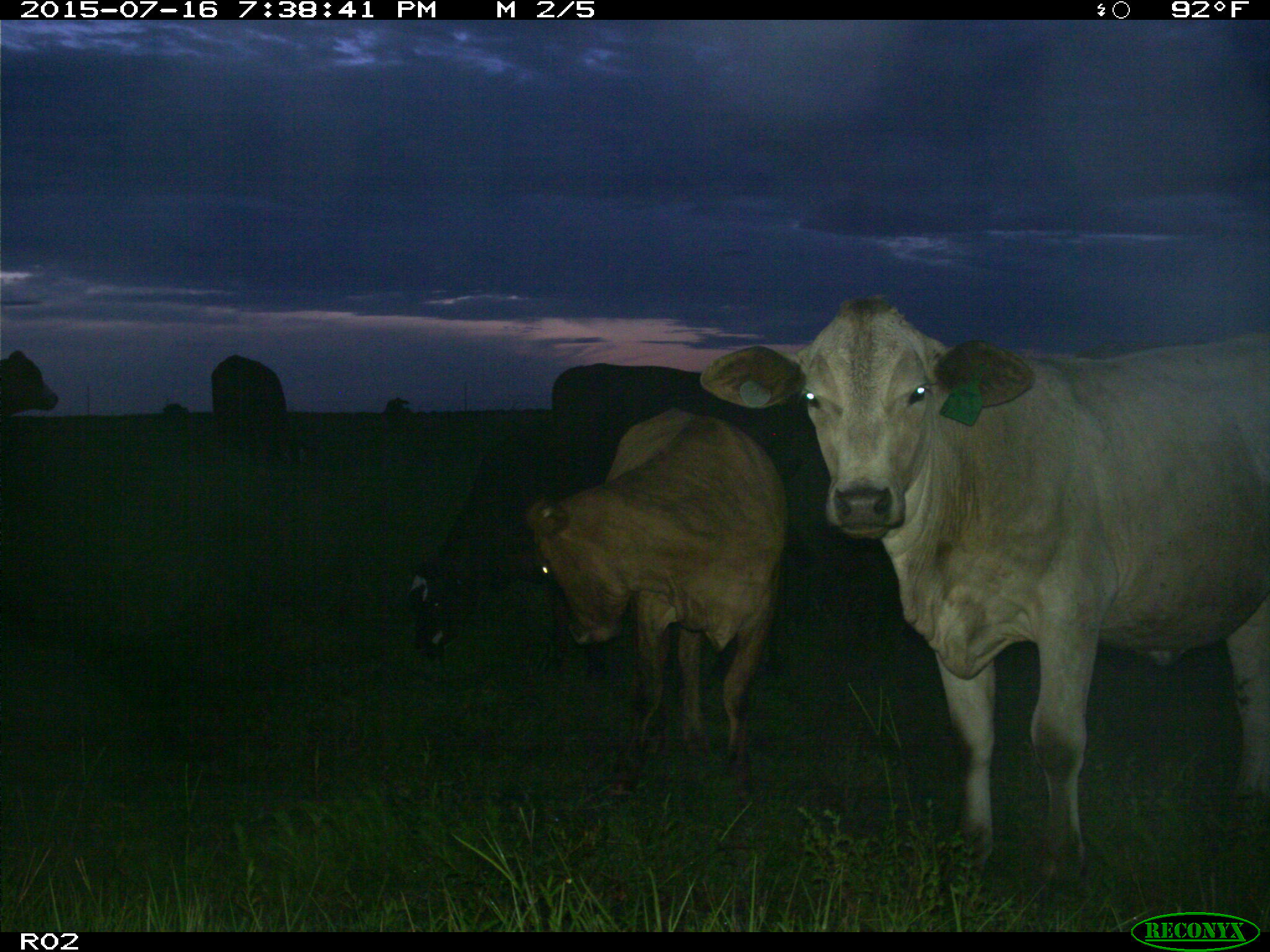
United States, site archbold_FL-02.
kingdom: Animalia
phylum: Chordata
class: Mammalia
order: Artiodactyla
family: Bovidae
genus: Bos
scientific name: Bos taurus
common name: domestic cow